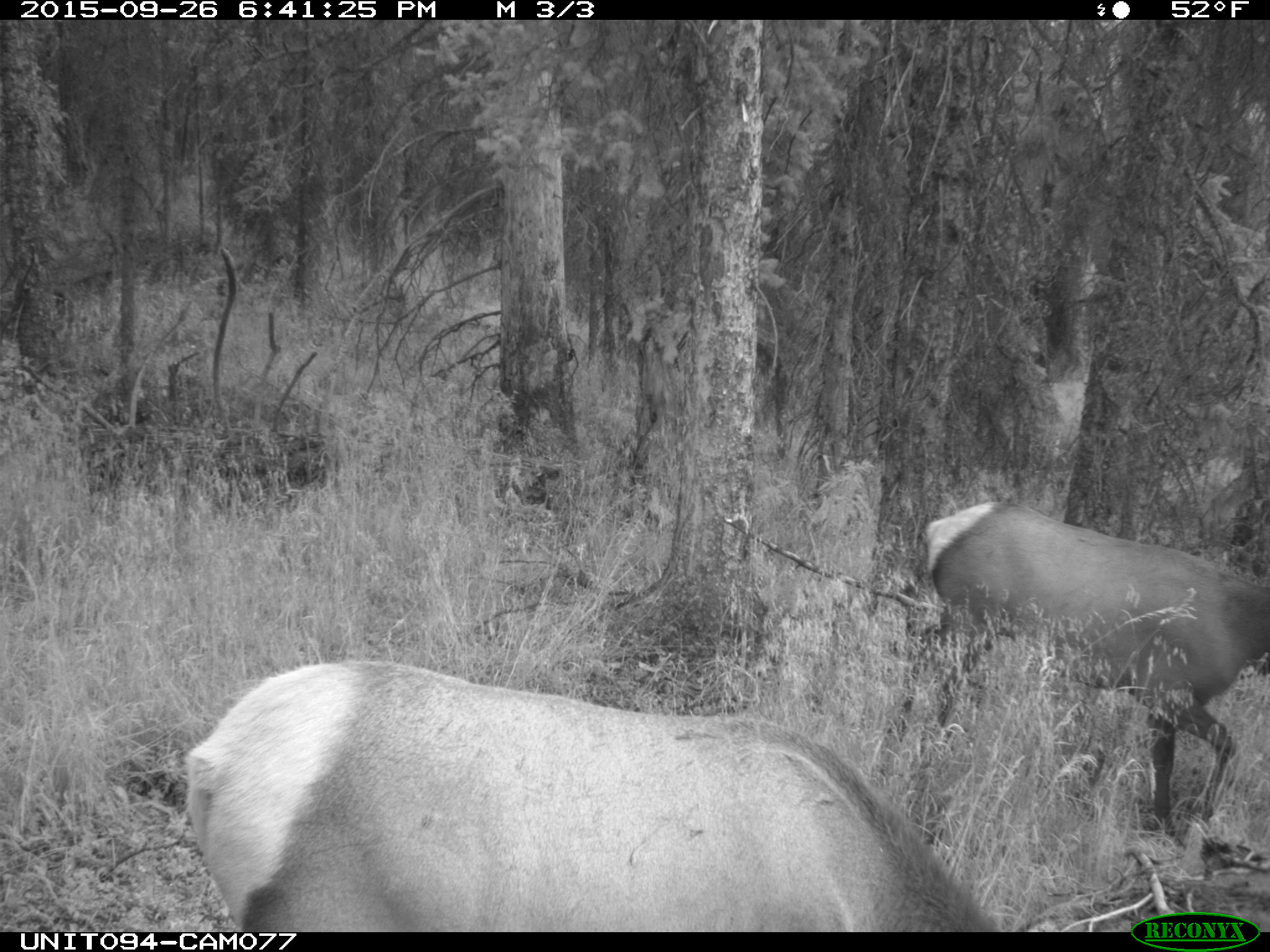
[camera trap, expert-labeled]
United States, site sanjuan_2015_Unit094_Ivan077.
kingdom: Animalia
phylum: Chordata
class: Mammalia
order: Artiodactyla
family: Cervidae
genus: Cervus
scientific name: Cervus elaphus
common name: red deer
Cervus elaphus (red deer).